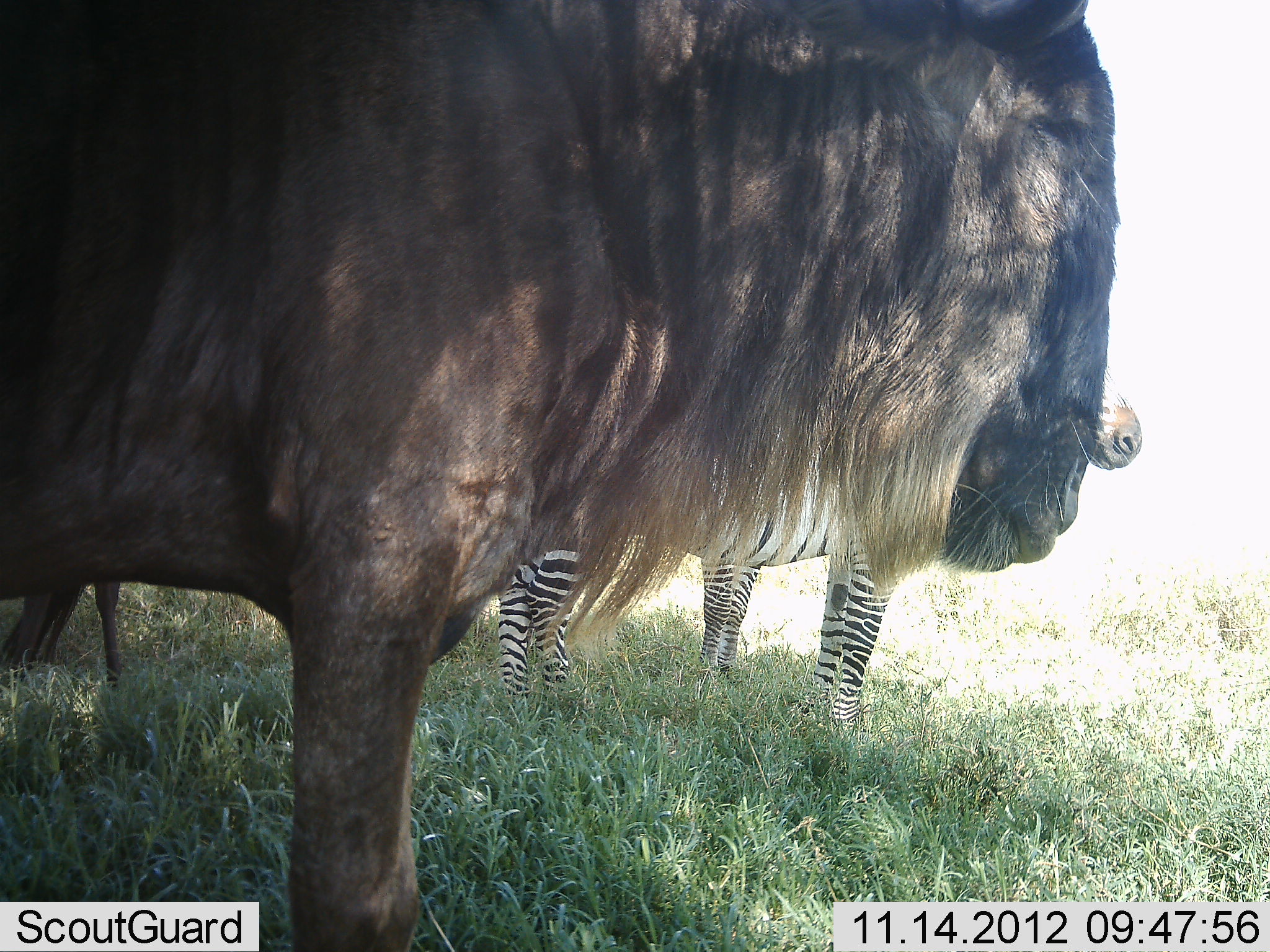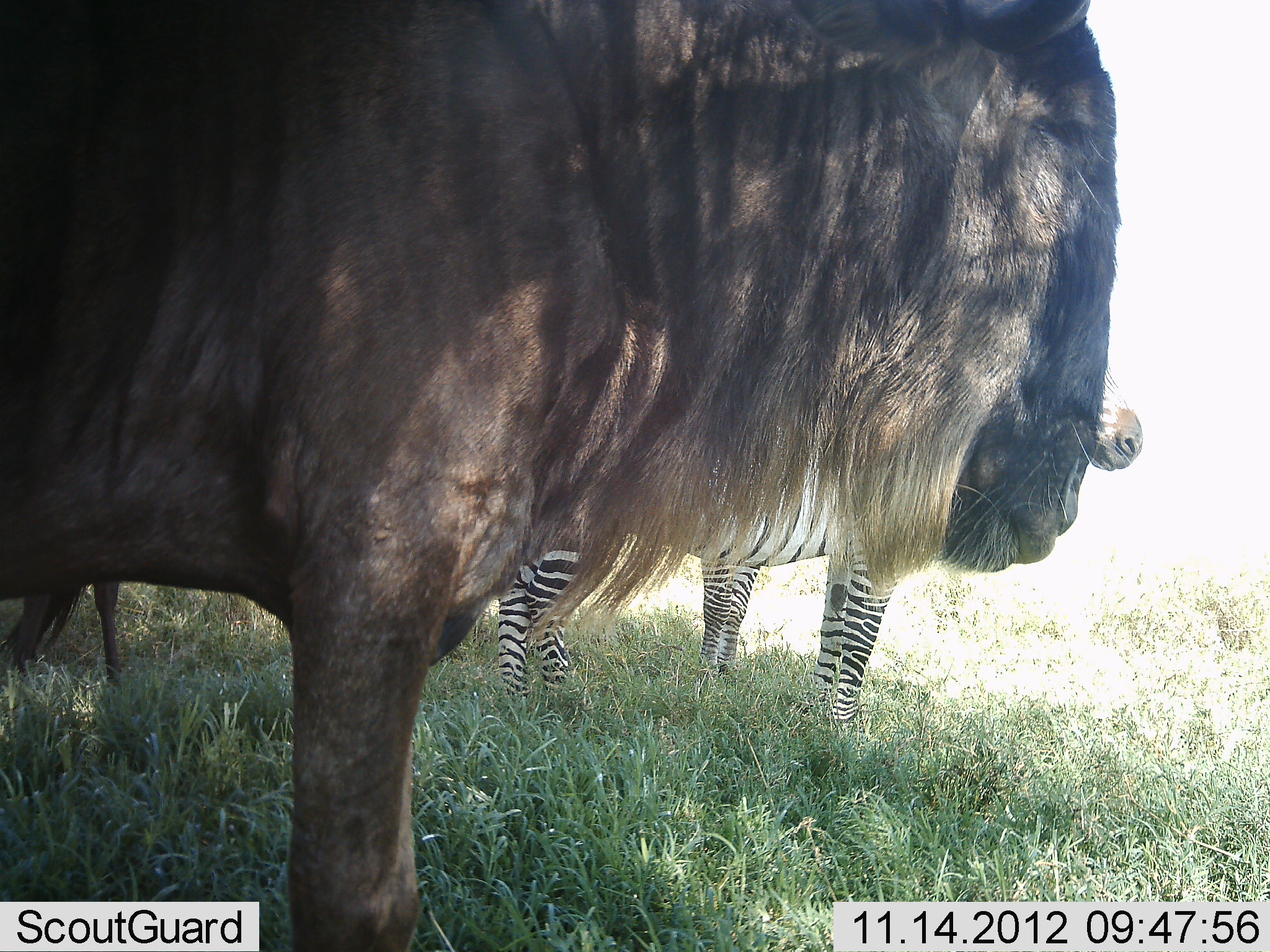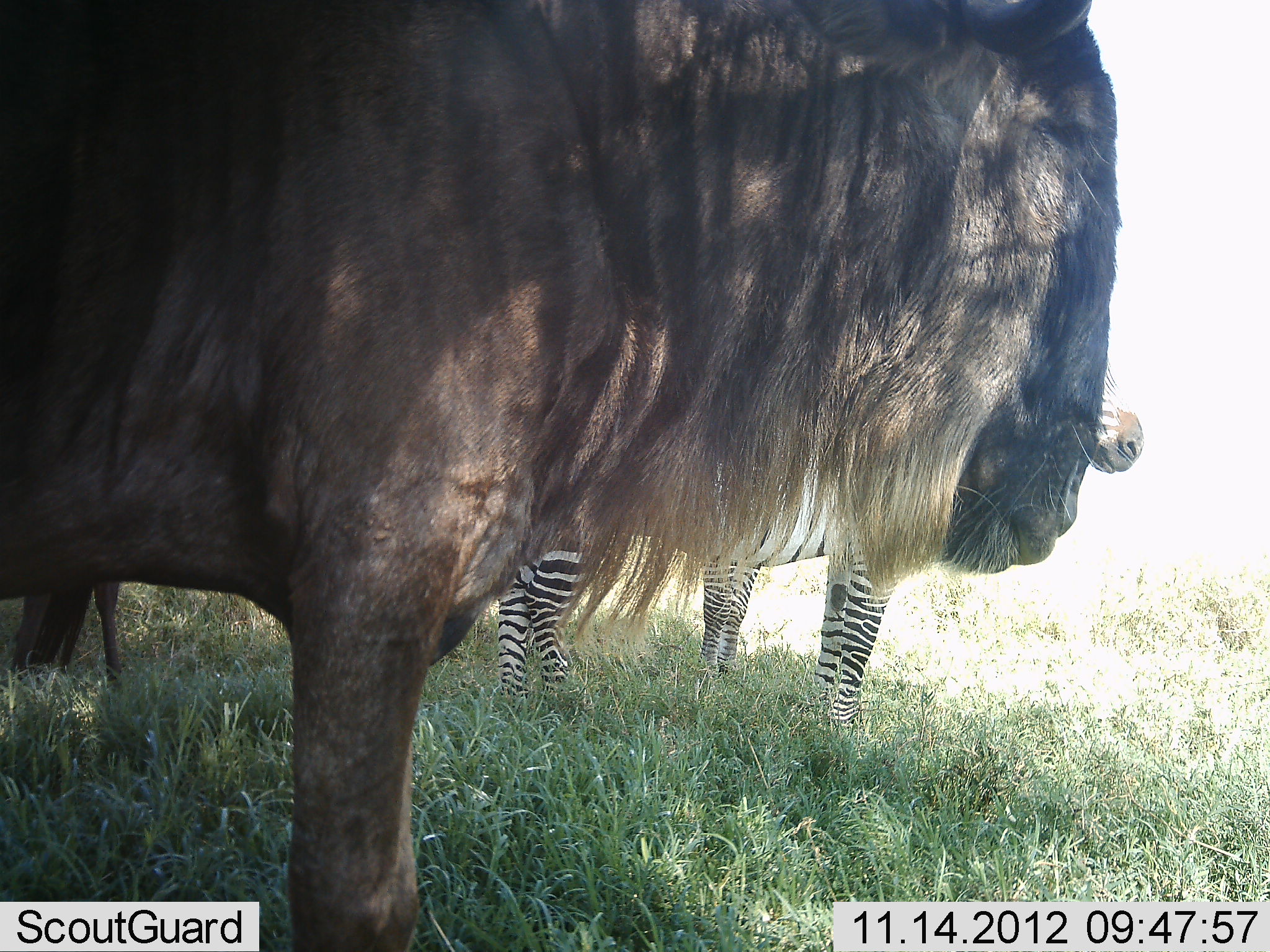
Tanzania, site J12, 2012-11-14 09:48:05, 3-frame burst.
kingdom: Animalia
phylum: Chordata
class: Mammalia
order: Artiodactyla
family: Bovidae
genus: Connochaetes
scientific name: Connochaetes taurinus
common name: blue wildebeest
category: wildebeest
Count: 1.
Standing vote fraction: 100%.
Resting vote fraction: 0%.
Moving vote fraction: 0%.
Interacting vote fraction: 0%.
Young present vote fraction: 0%.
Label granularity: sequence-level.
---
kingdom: Animalia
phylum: Chordata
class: Mammalia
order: Perissodactyla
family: Equidae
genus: Equus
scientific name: Equus quagga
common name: plains zebra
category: zebra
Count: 2.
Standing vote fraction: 100%.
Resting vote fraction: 0%.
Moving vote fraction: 0%.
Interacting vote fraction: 0%.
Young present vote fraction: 0%.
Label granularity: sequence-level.